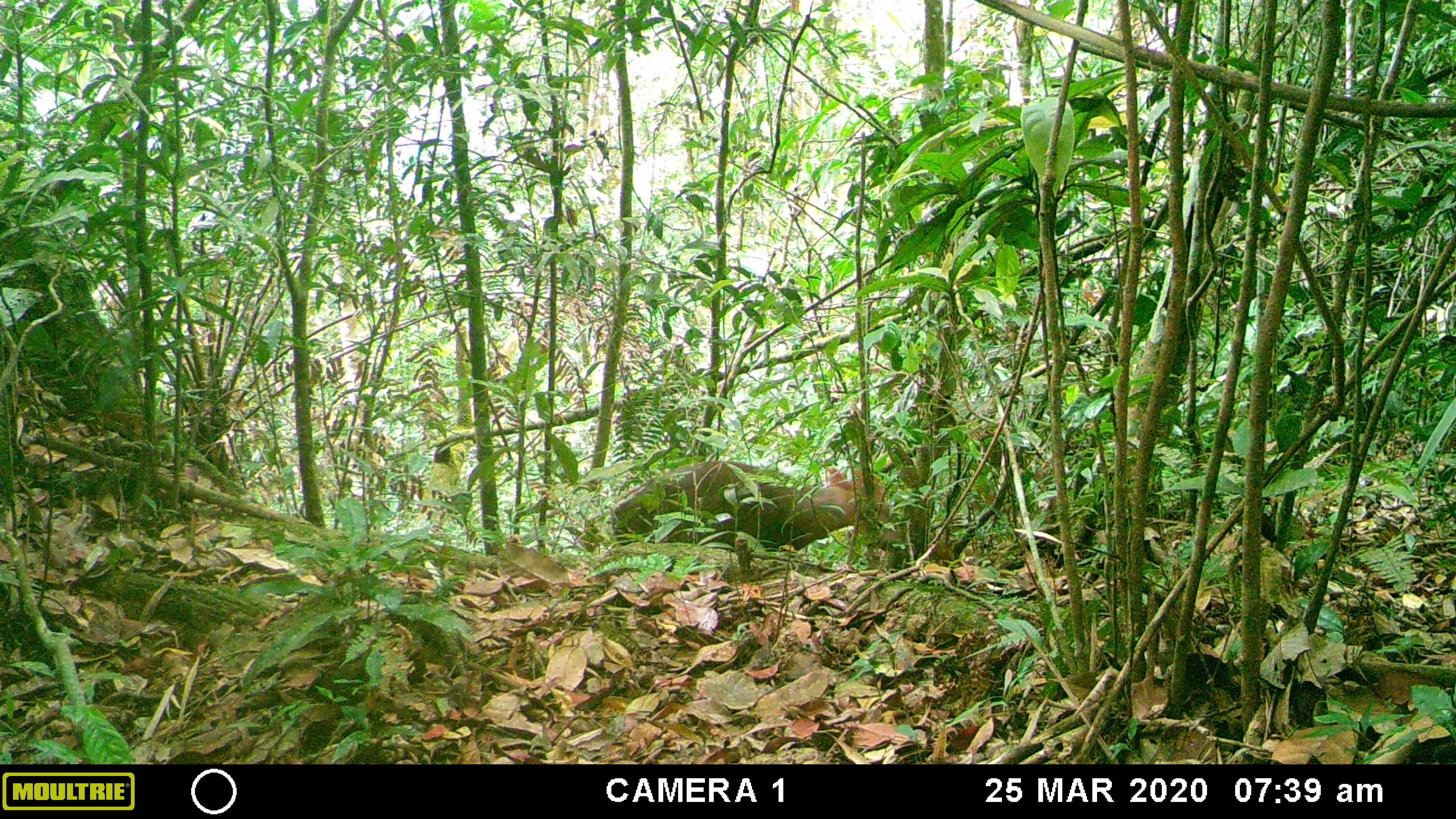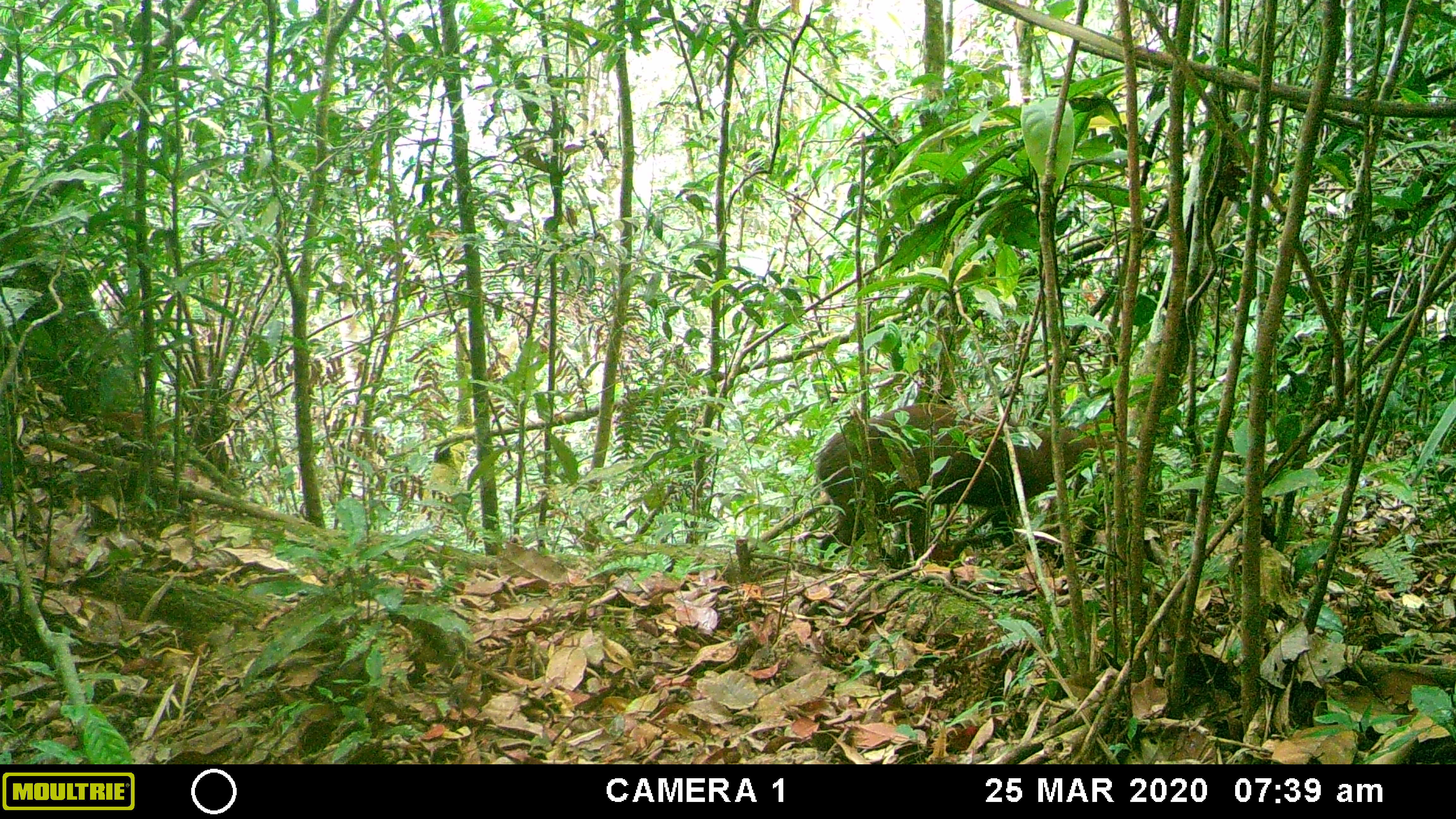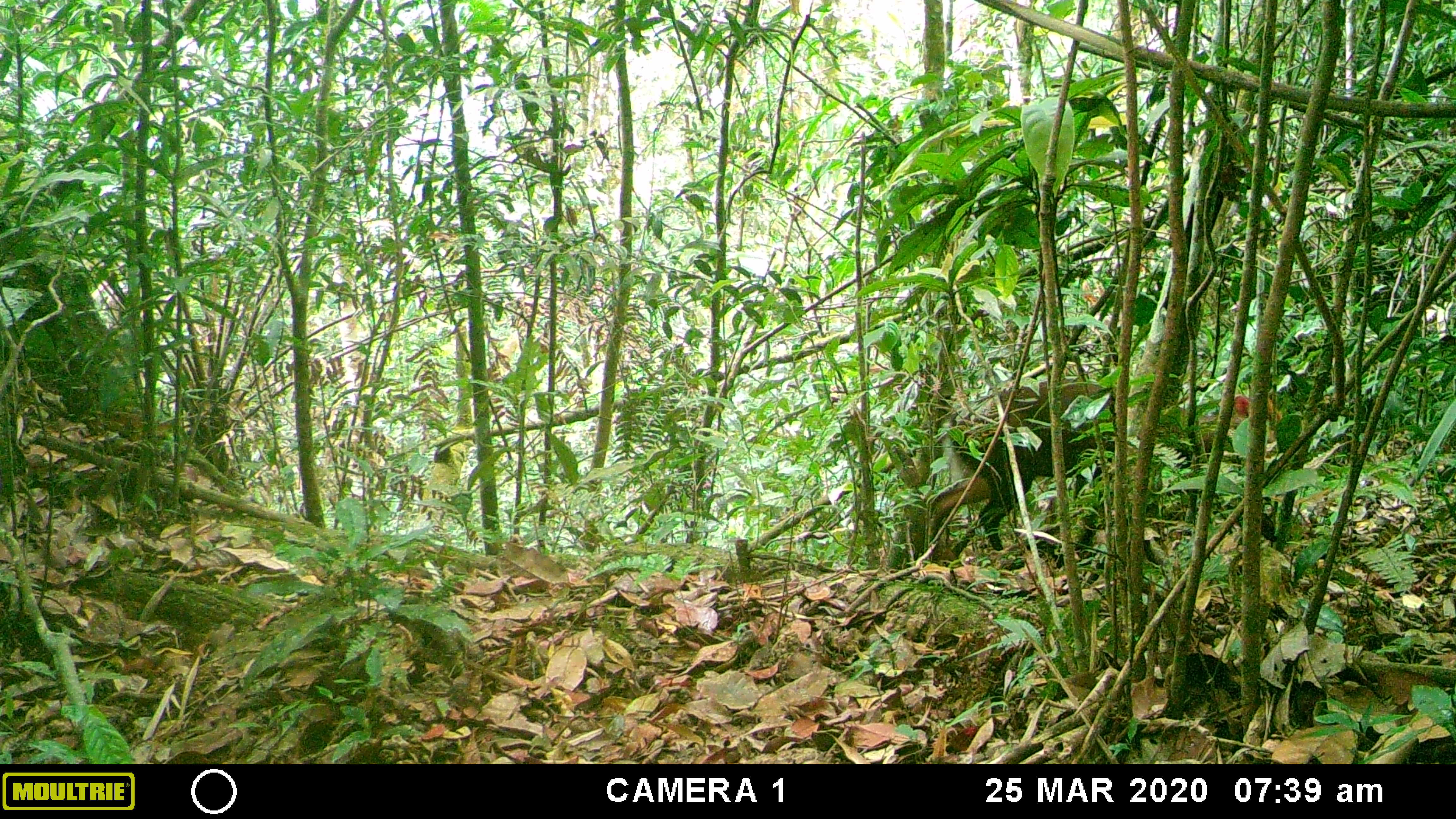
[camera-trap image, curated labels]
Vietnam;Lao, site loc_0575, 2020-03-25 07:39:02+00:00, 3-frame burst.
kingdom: Animalia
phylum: Chordata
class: Mammalia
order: Artiodactyla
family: Cervidae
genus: Muntiacus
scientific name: Muntiacus rooseveltorum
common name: roosevelt's muntjac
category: roosevelts muntjac group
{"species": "roosevelts muntjac group (roosevelt's muntjac) (Muntiacus rooseveltorum)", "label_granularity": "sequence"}